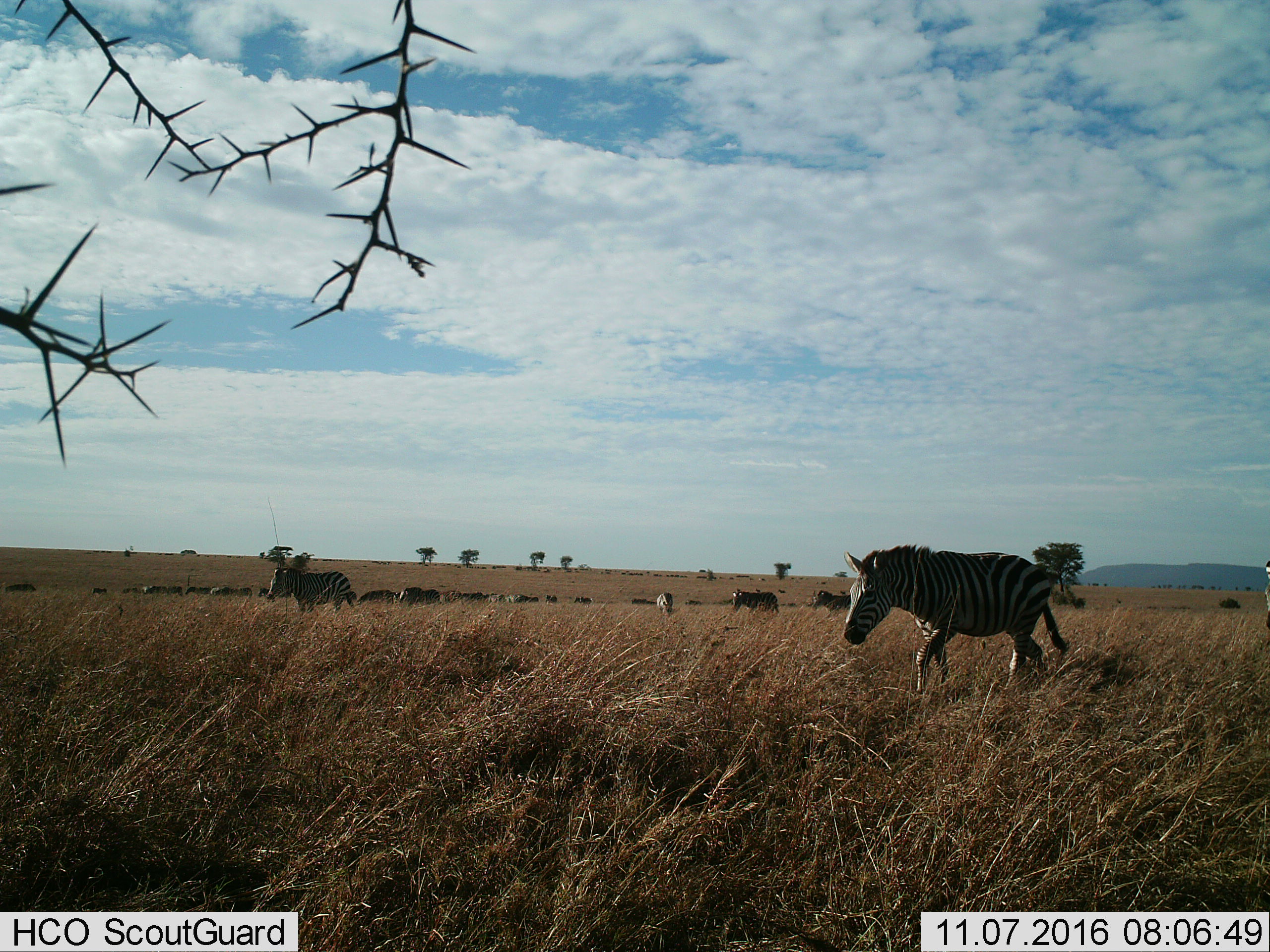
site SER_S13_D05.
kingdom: Animalia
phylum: Chordata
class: Mammalia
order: Perissodactyla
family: Equidae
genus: Equus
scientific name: Equus quagga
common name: plains zebra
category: zebraplains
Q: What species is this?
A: Zebraplains (plains zebra) (Equus quagga).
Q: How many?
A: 11-50.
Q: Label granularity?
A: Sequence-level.